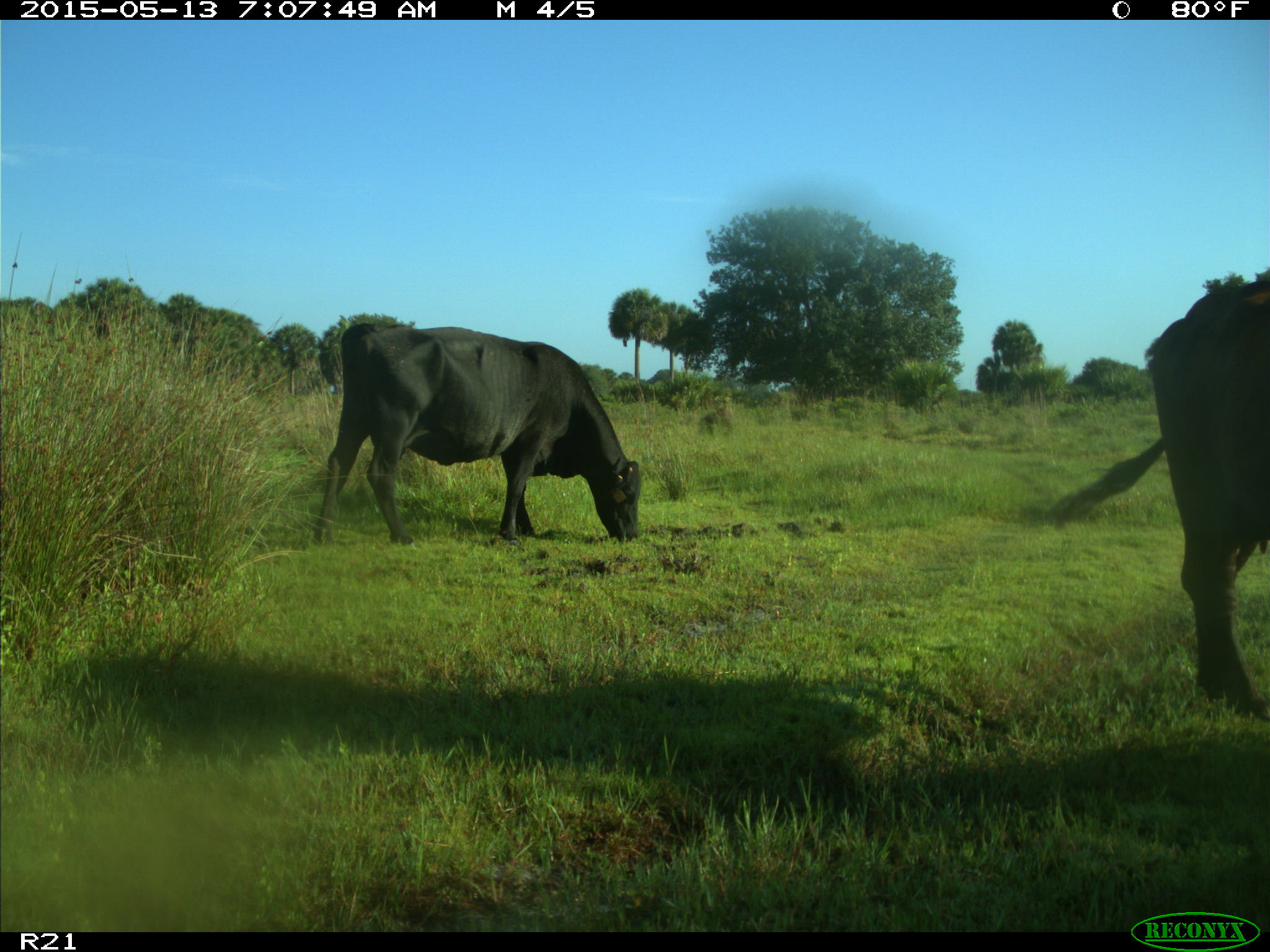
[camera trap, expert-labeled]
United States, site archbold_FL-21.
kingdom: Animalia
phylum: Chordata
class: Mammalia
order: Artiodactyla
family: Bovidae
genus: Bos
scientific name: Bos taurus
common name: domestic cow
Bos taurus (domestic cow).